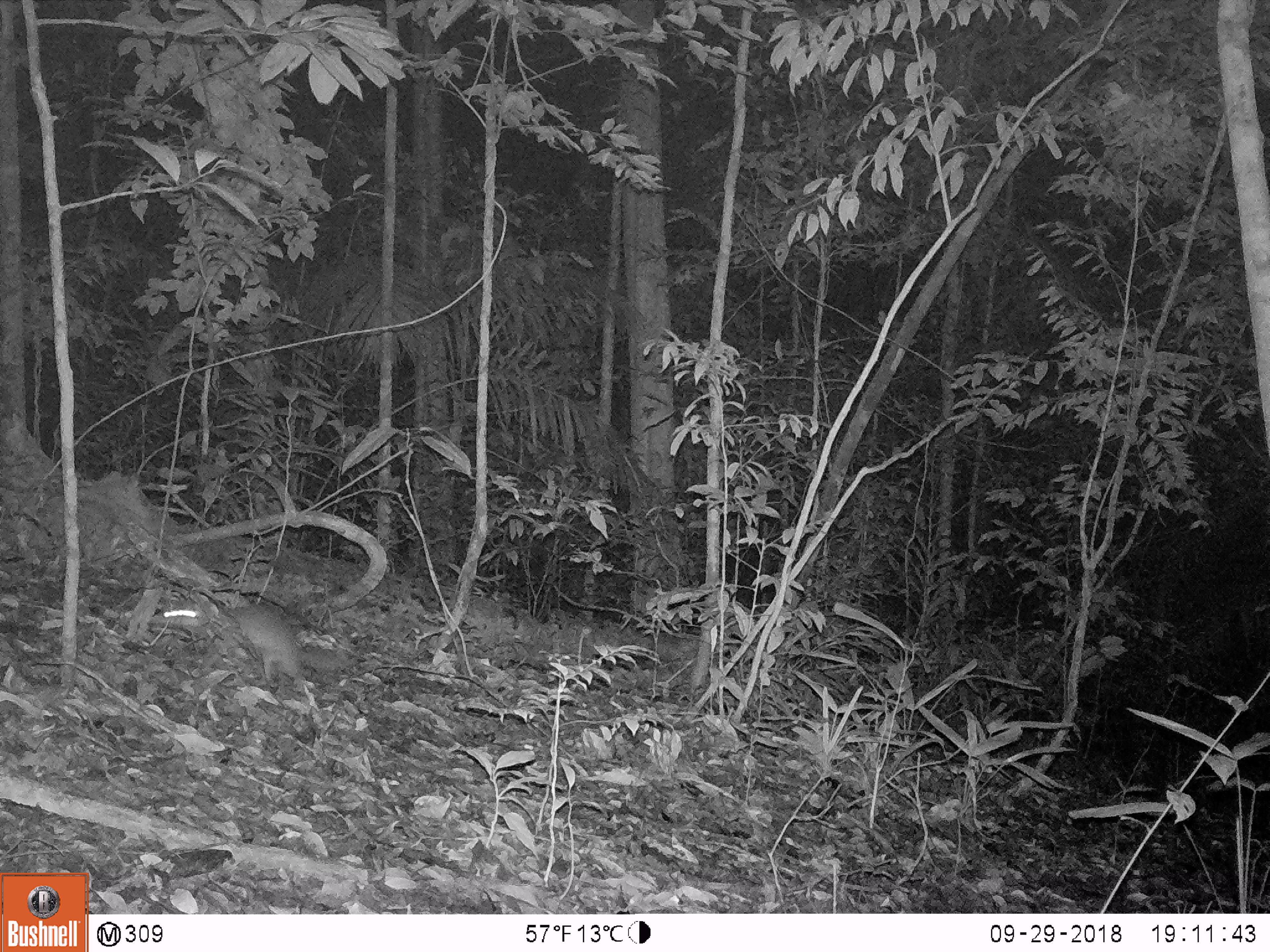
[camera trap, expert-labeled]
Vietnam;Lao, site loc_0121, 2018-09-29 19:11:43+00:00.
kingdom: Animalia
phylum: Chordata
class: Mammalia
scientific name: Mammalia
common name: mammal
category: unidentified small mammal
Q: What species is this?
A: Unidentified small mammal (mammal) (Mammalia).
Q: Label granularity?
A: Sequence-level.